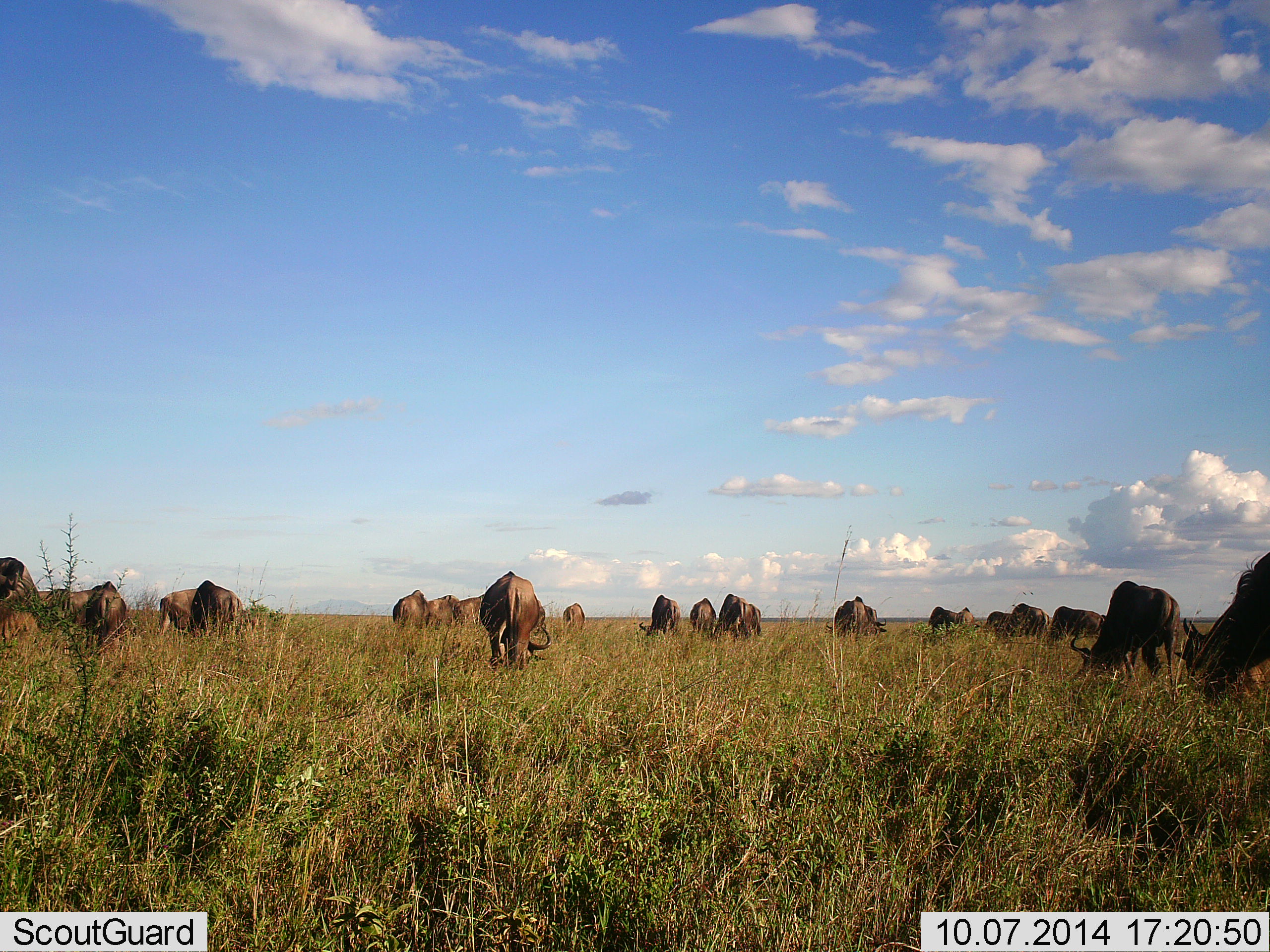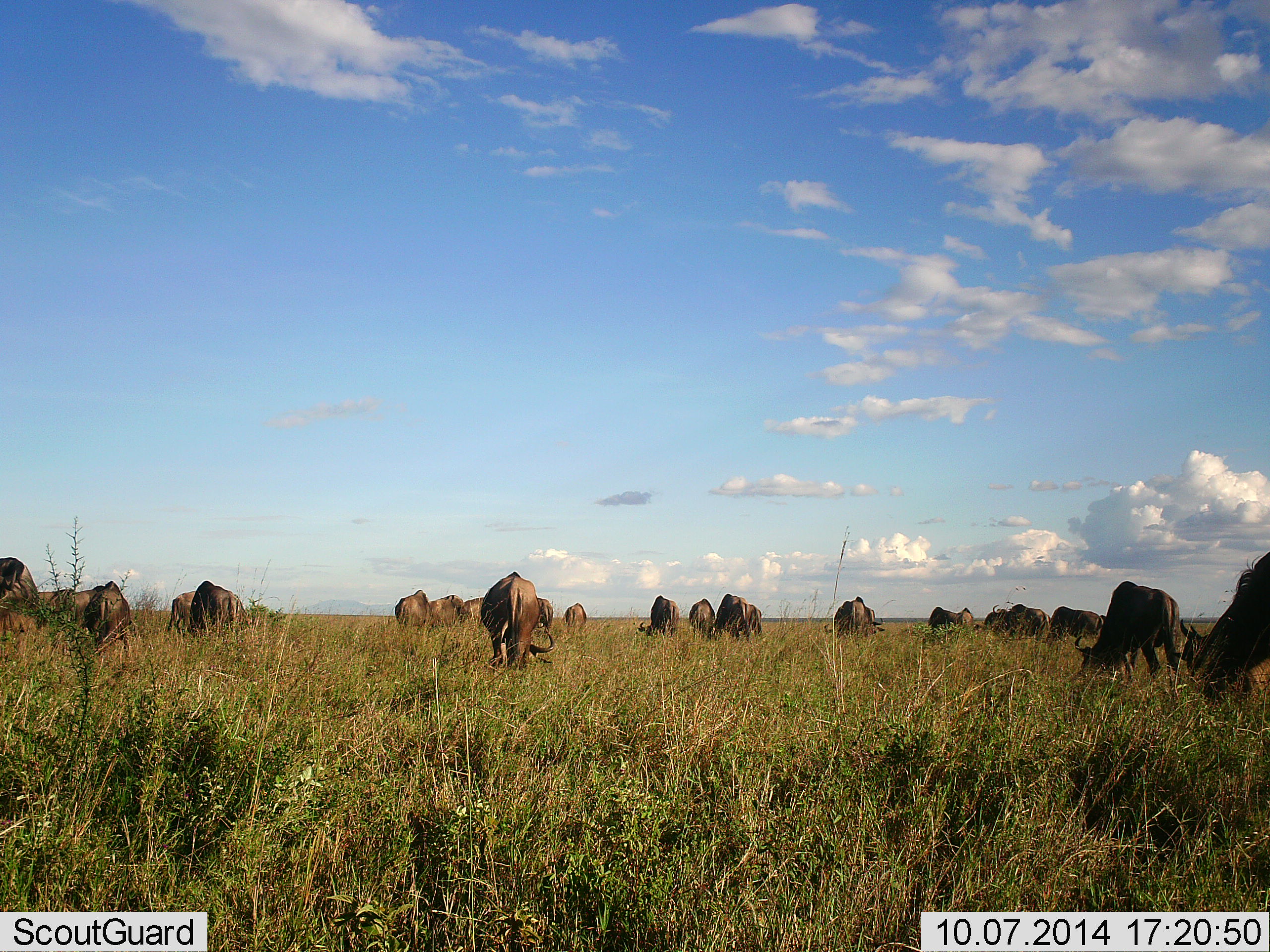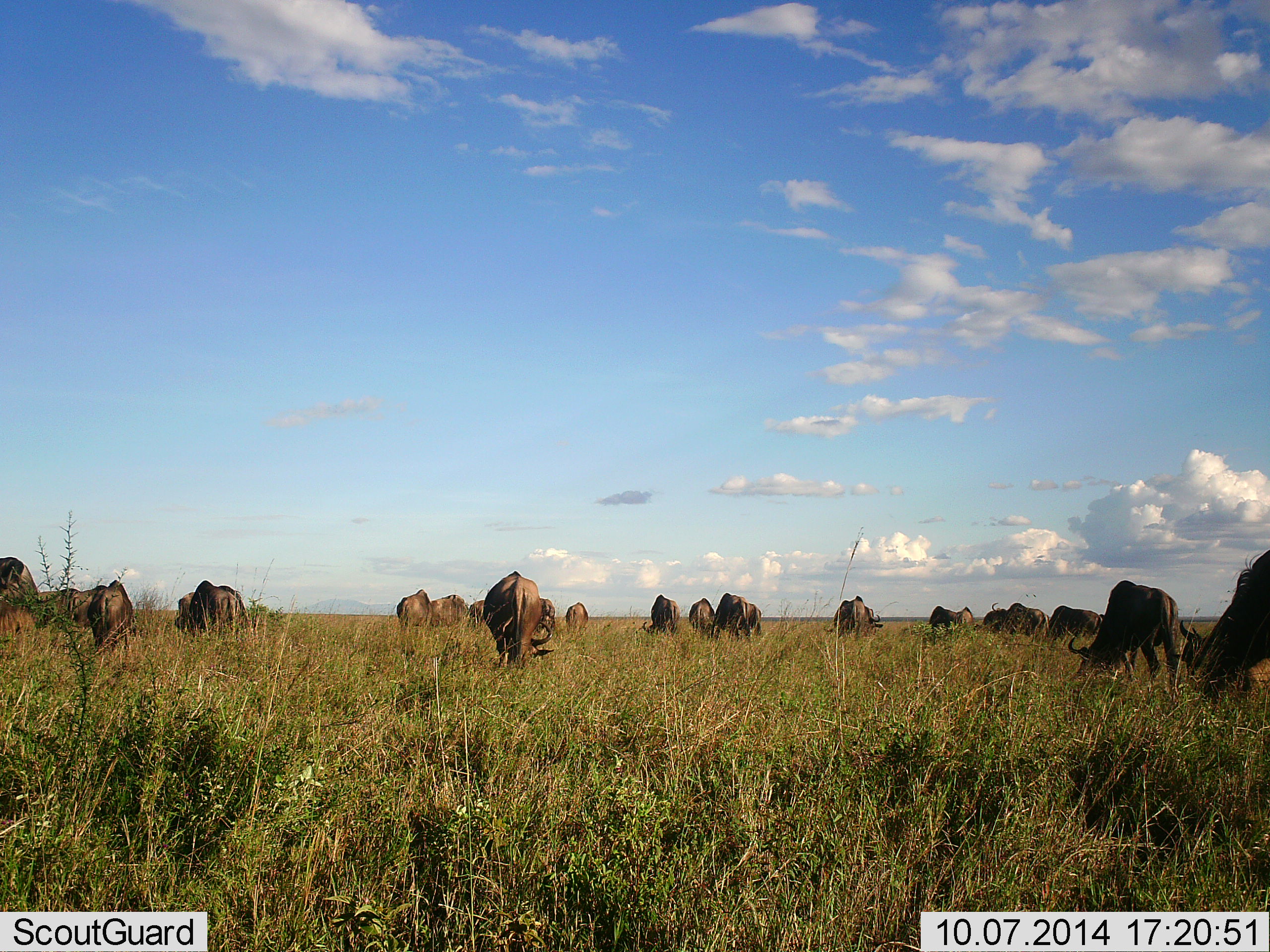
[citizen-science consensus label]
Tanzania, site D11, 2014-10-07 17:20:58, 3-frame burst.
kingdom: Animalia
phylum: Chordata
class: Mammalia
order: Artiodactyla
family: Bovidae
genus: Connochaetes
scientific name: Connochaetes taurinus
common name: blue wildebeest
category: wildebeest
Wildebeest (blue wildebeest) (Connochaetes taurinus), count 11-50. Behavior (volunteer vote fractions): standing 40%, resting 0%, moving 0%, interacting 0%. Young present (vote fraction): 0%. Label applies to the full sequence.